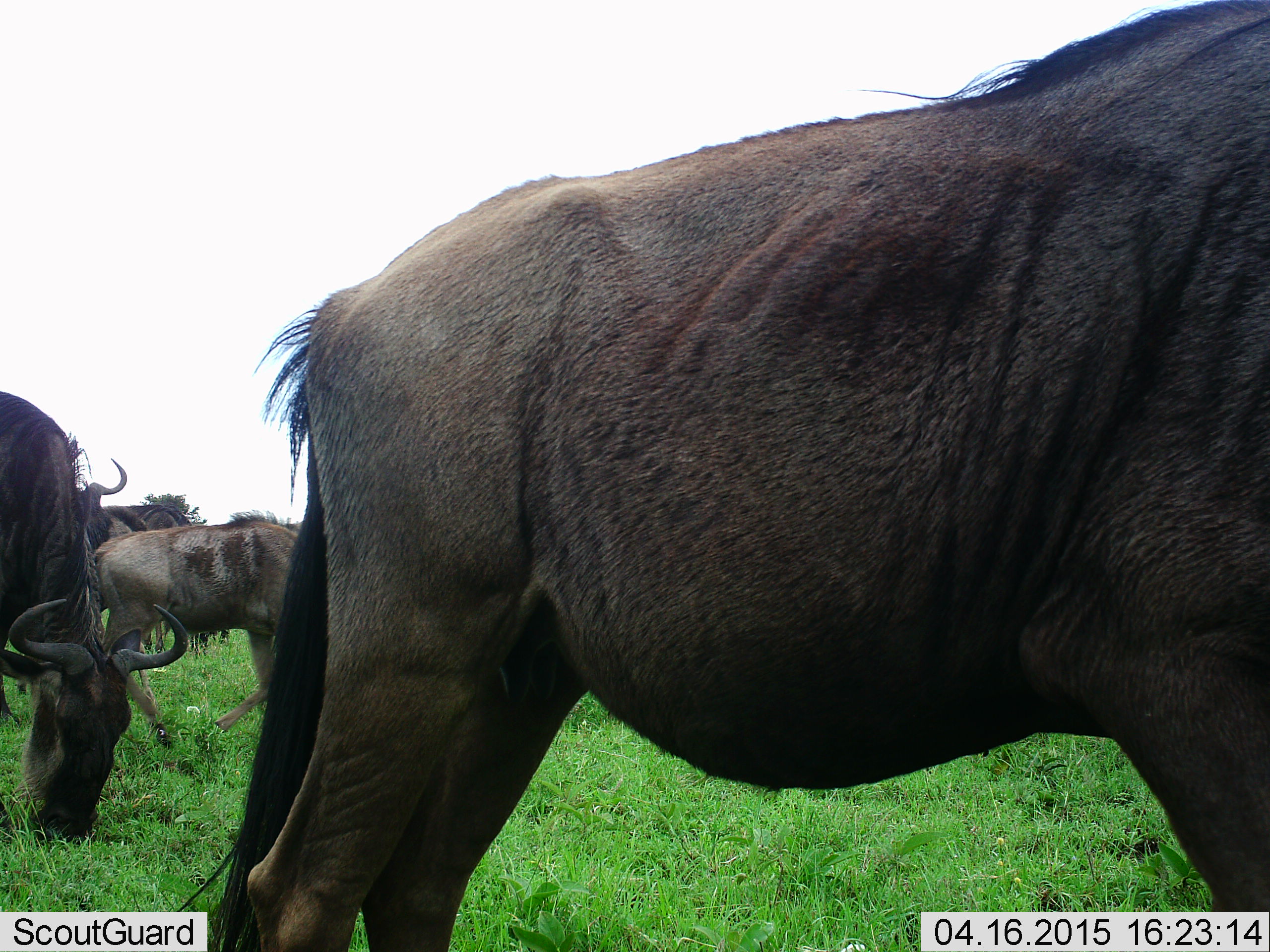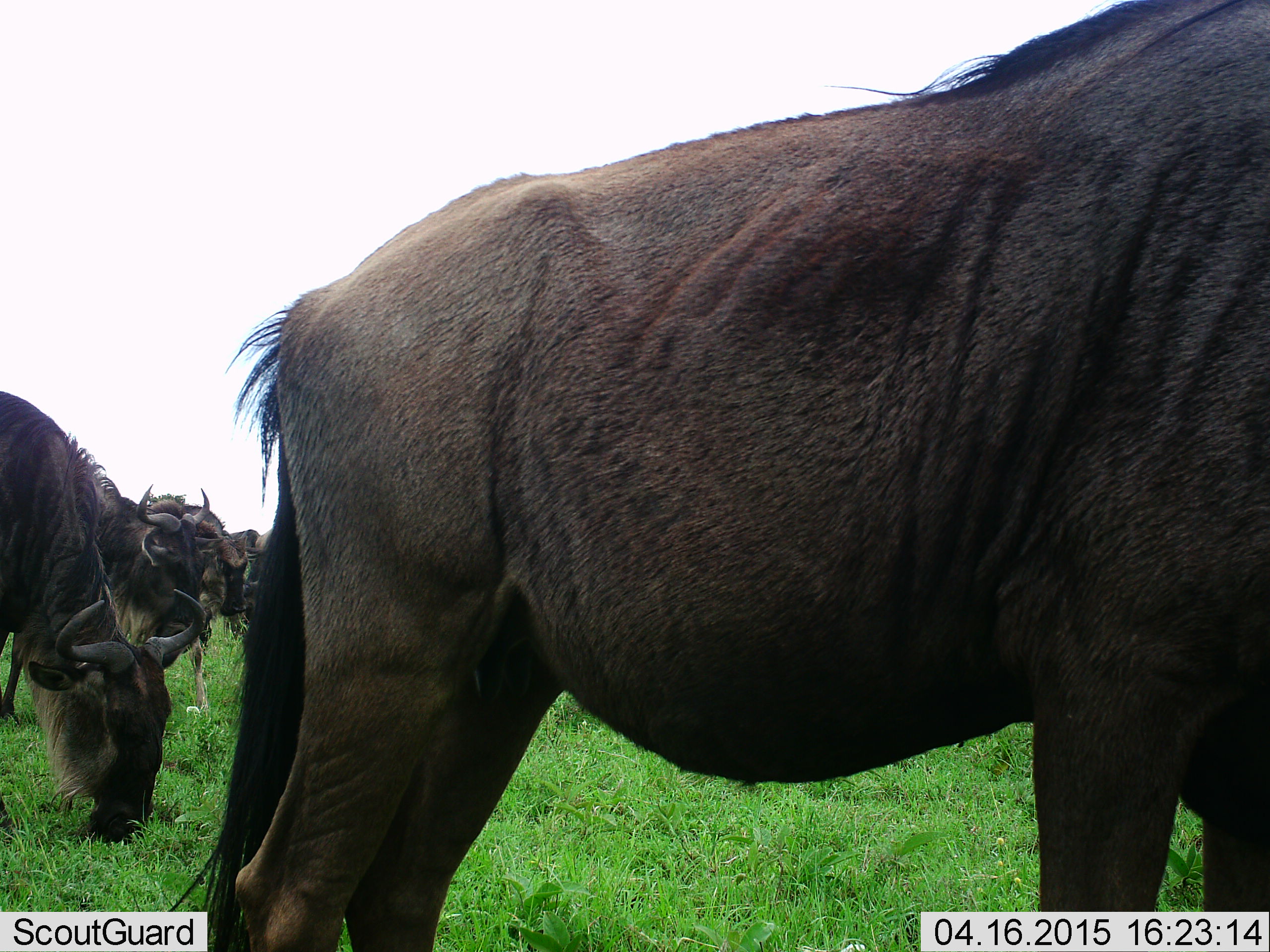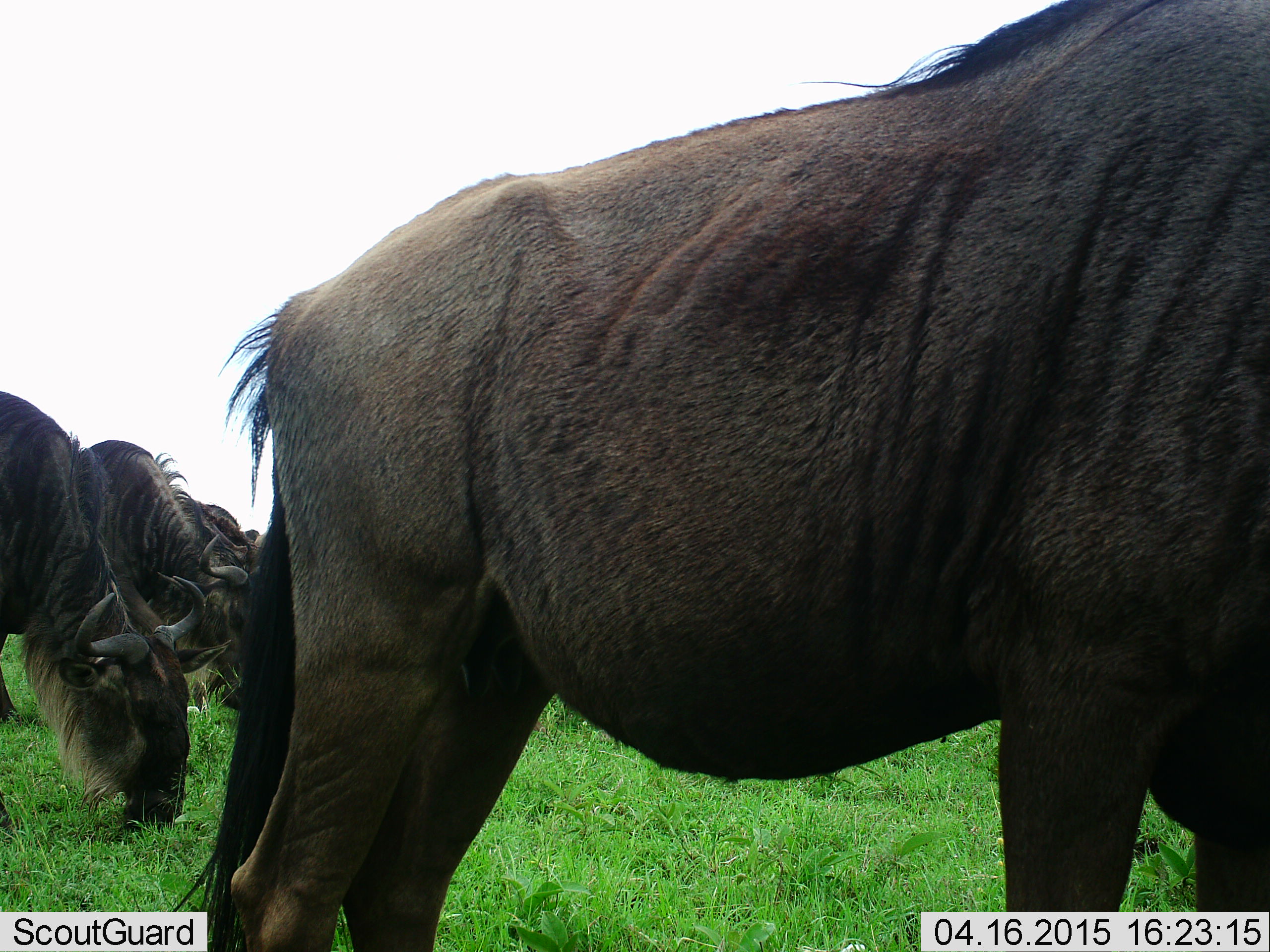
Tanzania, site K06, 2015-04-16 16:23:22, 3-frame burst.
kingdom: Animalia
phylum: Chordata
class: Mammalia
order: Artiodactyla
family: Bovidae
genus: Connochaetes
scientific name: Connochaetes taurinus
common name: blue wildebeest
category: wildebeest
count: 5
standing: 80%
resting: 0%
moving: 40%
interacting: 0%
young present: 20%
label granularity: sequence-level